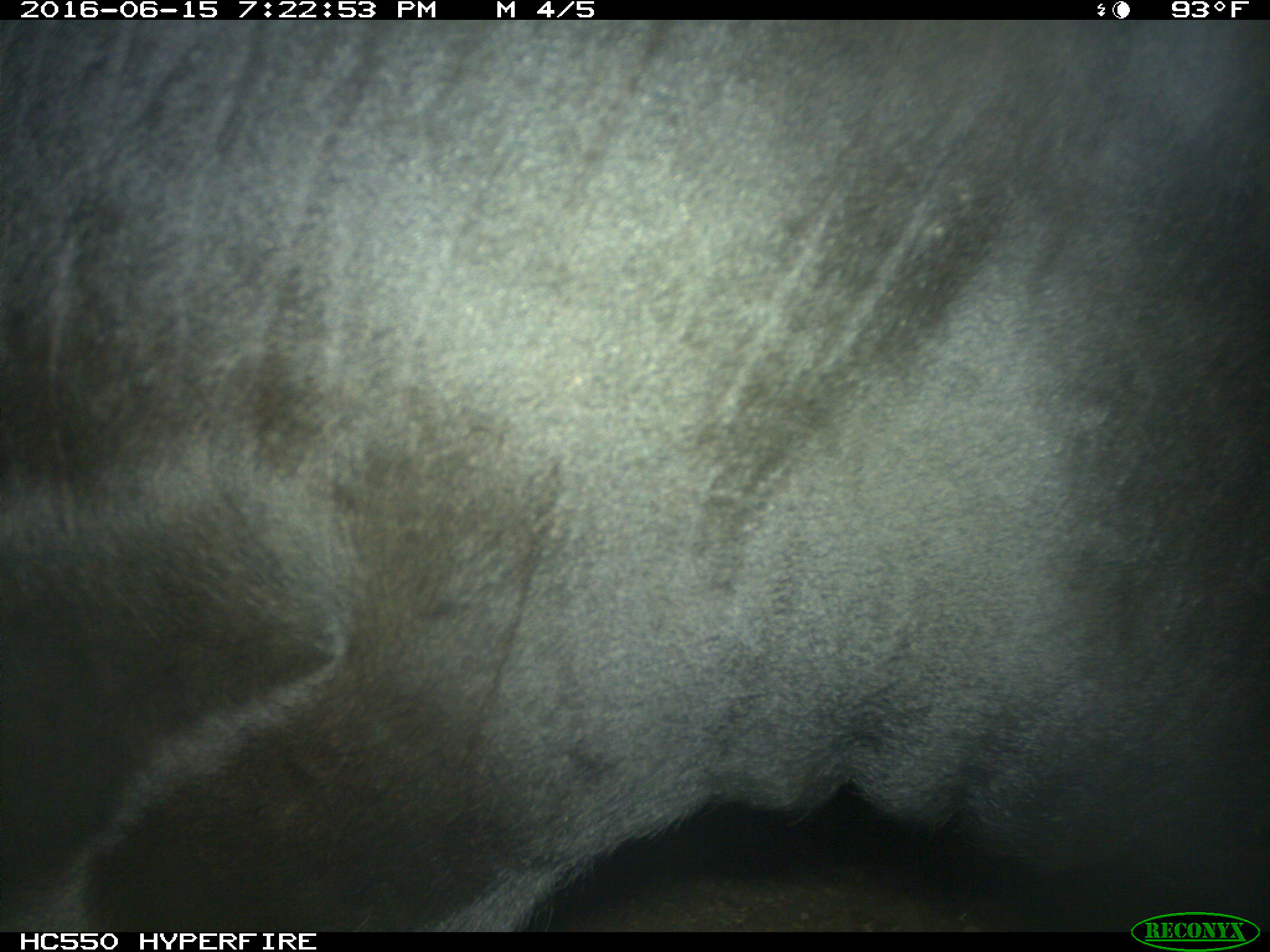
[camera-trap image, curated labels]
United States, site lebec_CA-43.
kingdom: Animalia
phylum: Chordata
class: Mammalia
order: Artiodactyla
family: Bovidae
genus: Bos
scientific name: Bos taurus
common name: domestic cow